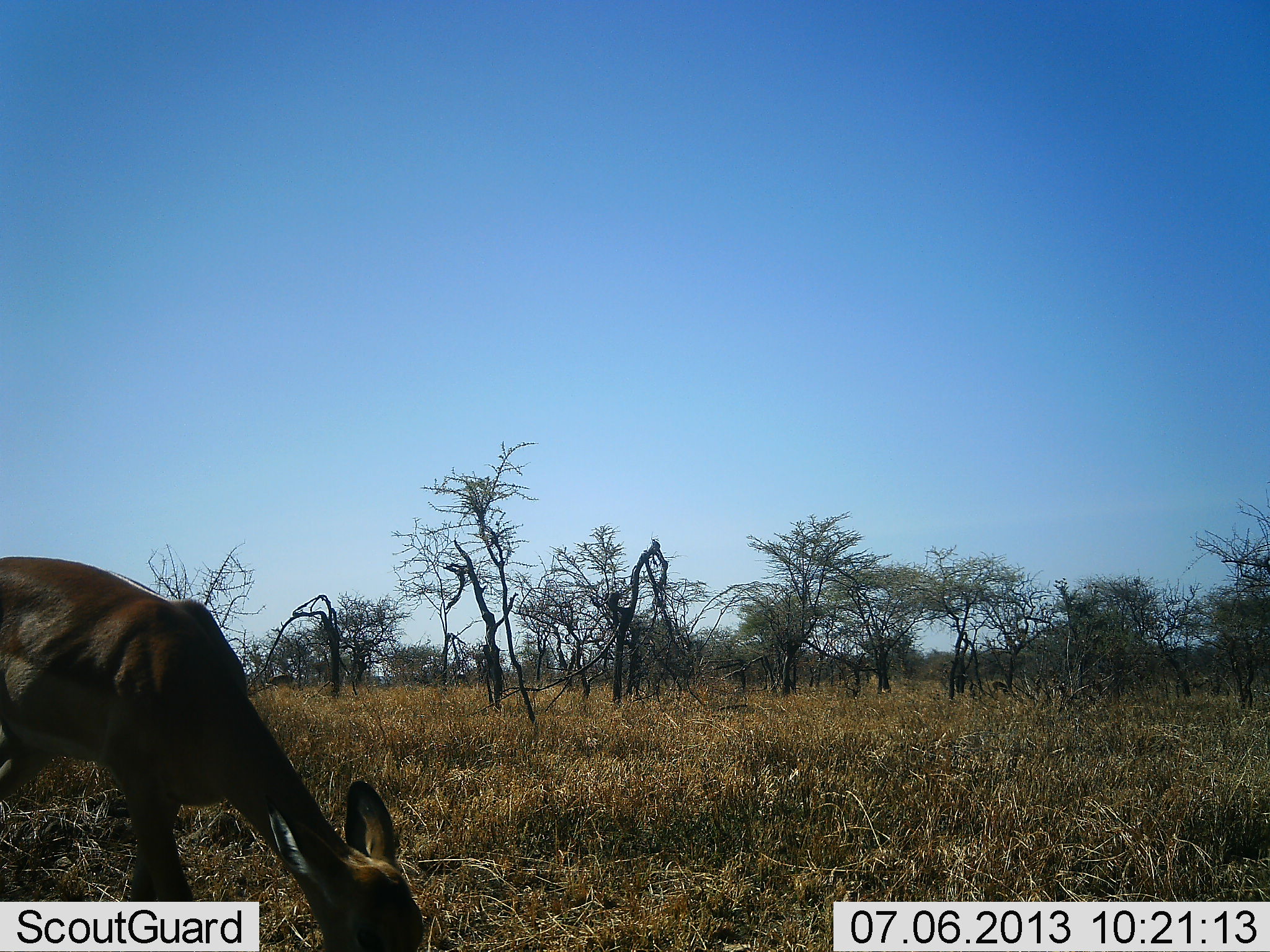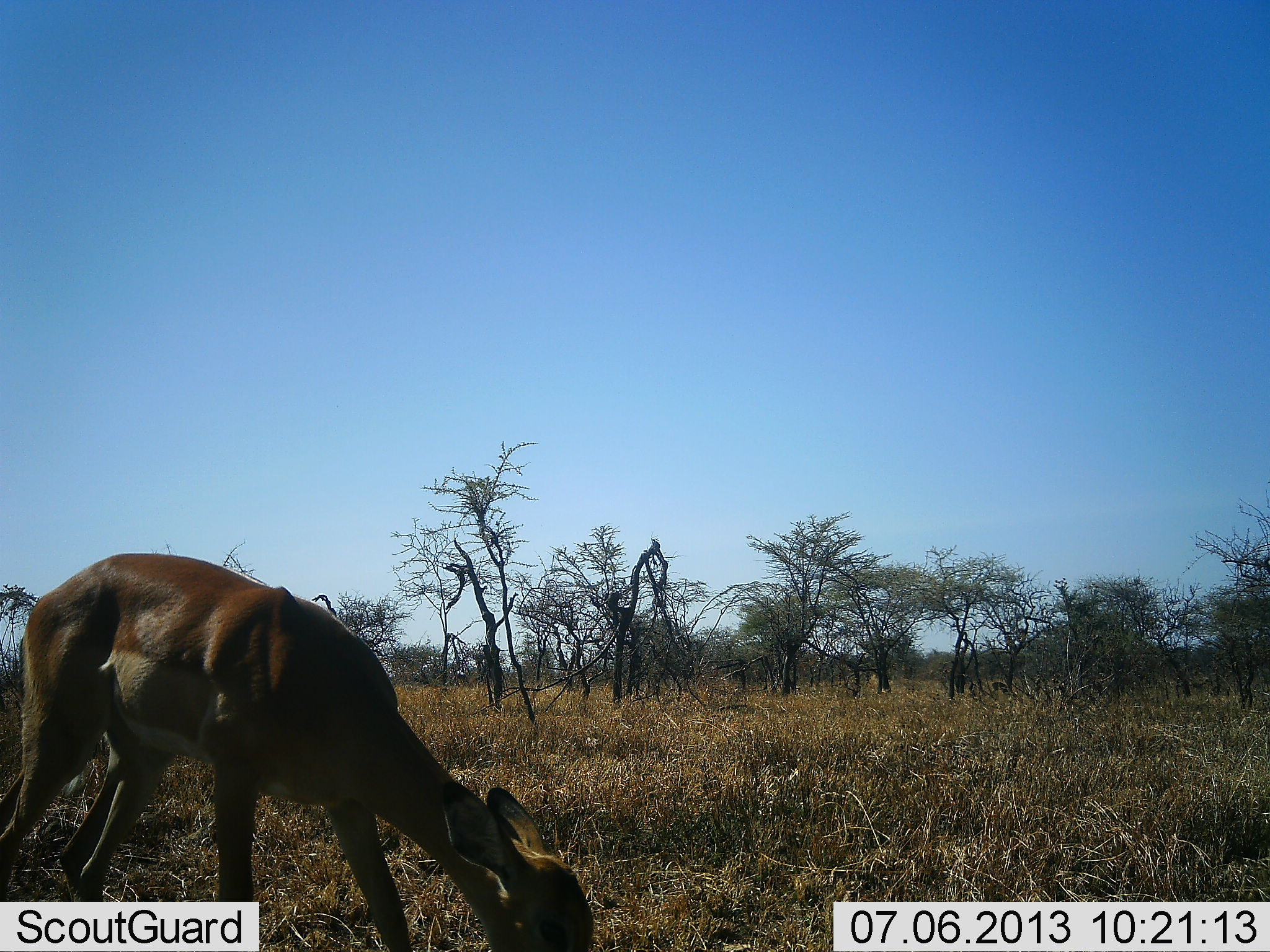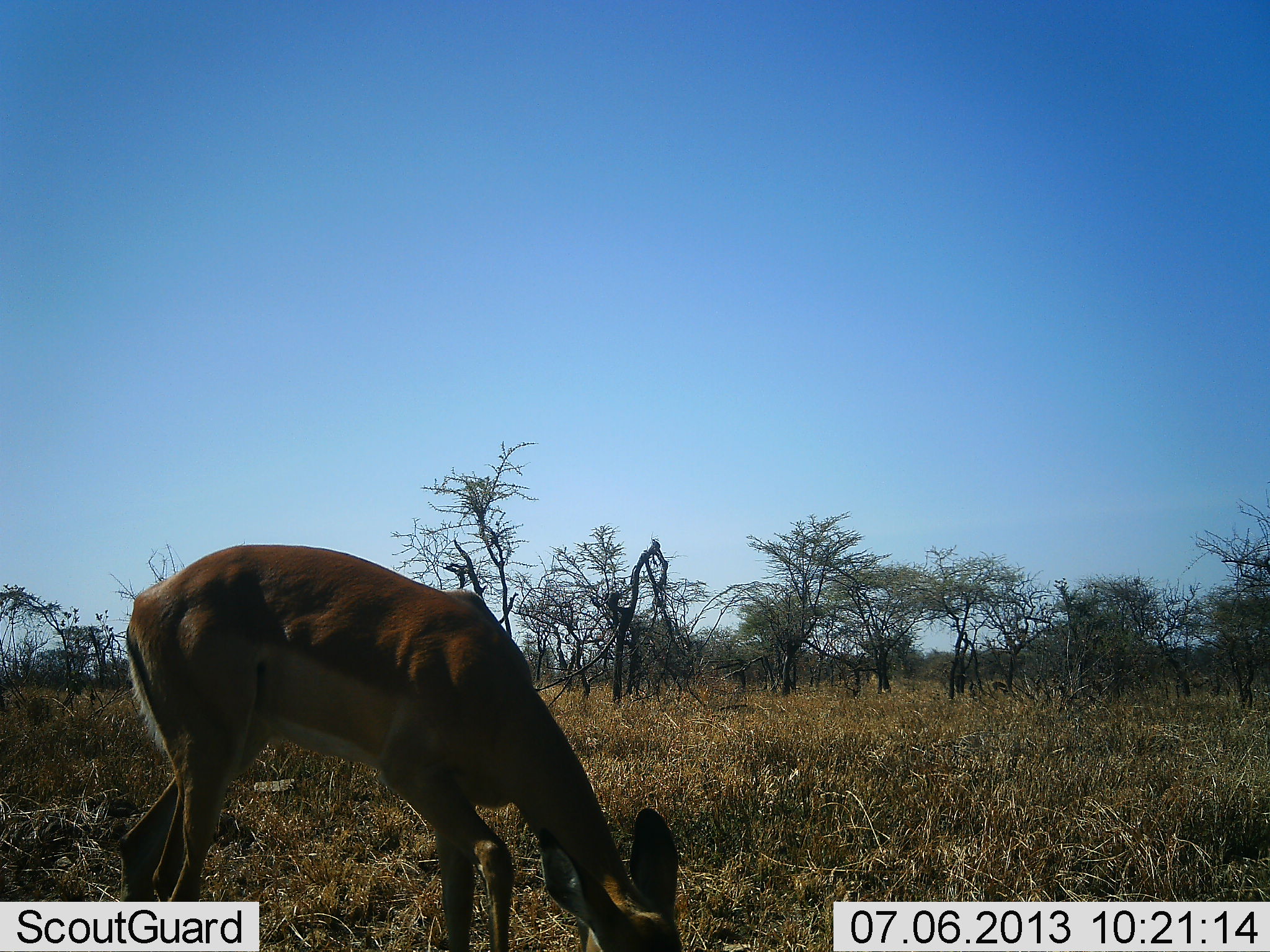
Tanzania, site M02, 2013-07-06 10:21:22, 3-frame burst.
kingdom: Animalia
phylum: Chordata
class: Mammalia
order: Artiodactyla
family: Bovidae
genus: Aepyceros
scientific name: Aepyceros melampus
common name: impala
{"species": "impala (Aepyceros melampus)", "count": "1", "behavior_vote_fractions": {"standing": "14%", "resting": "0%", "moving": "41%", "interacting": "0%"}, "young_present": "0%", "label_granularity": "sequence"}